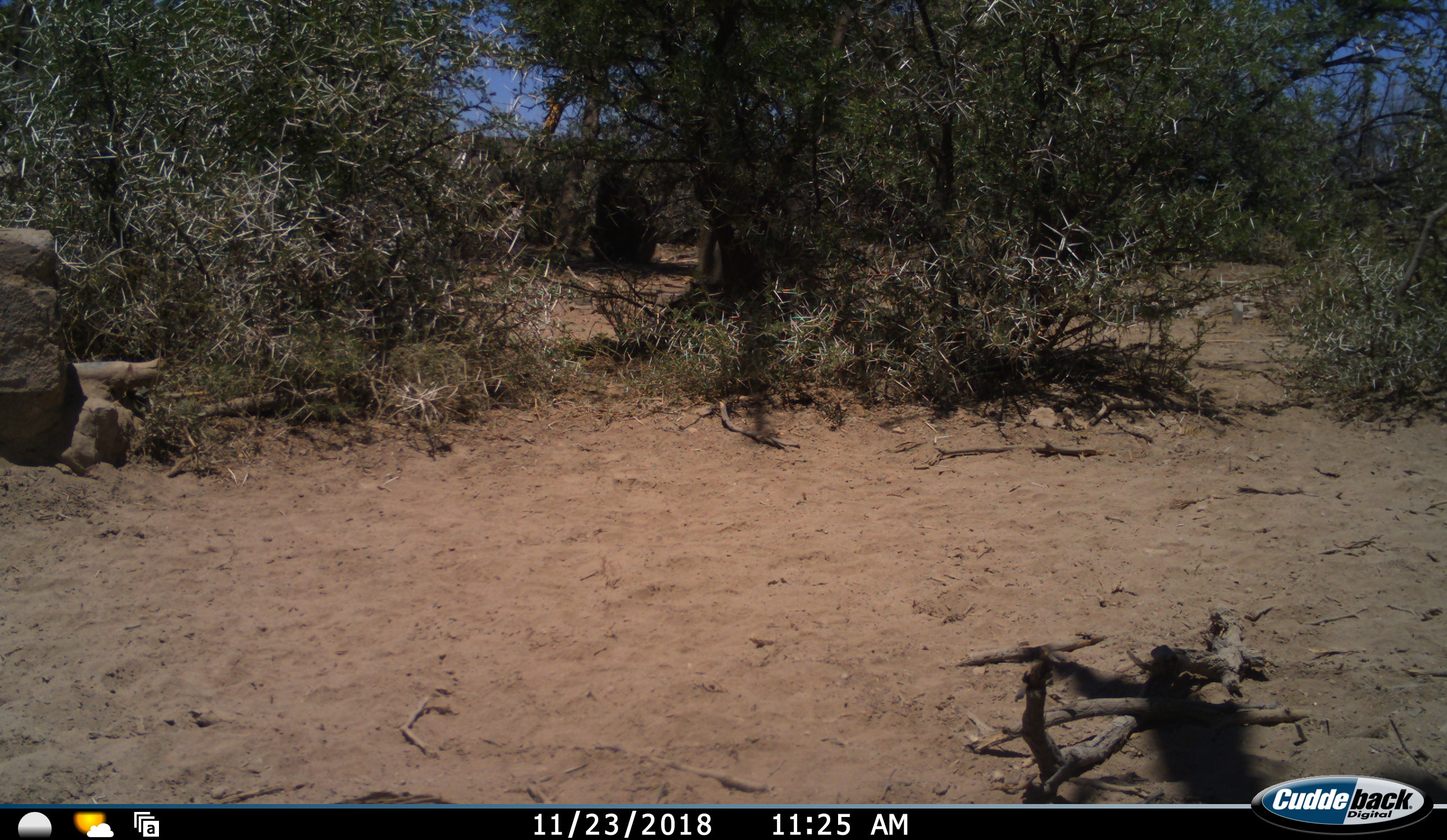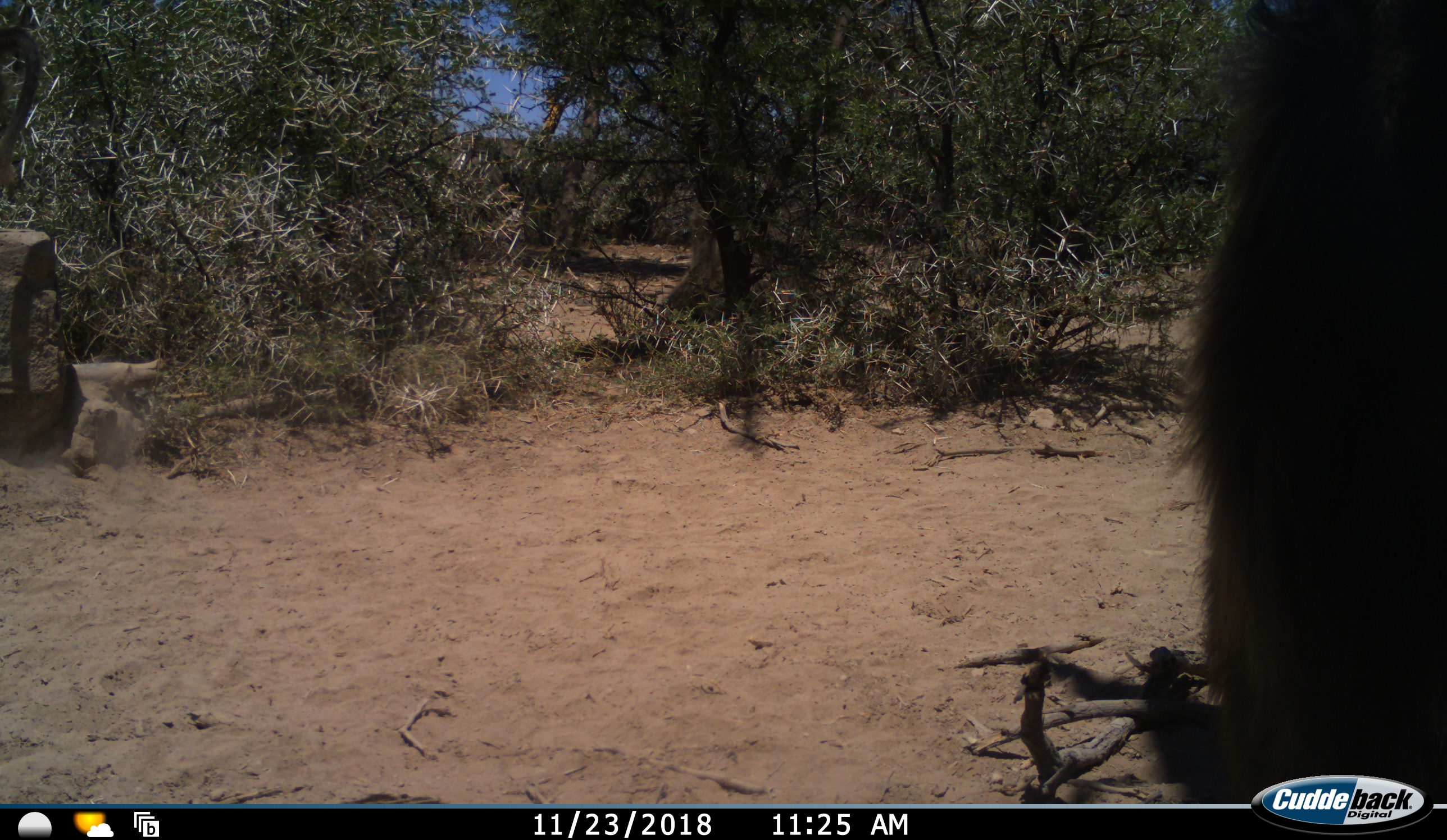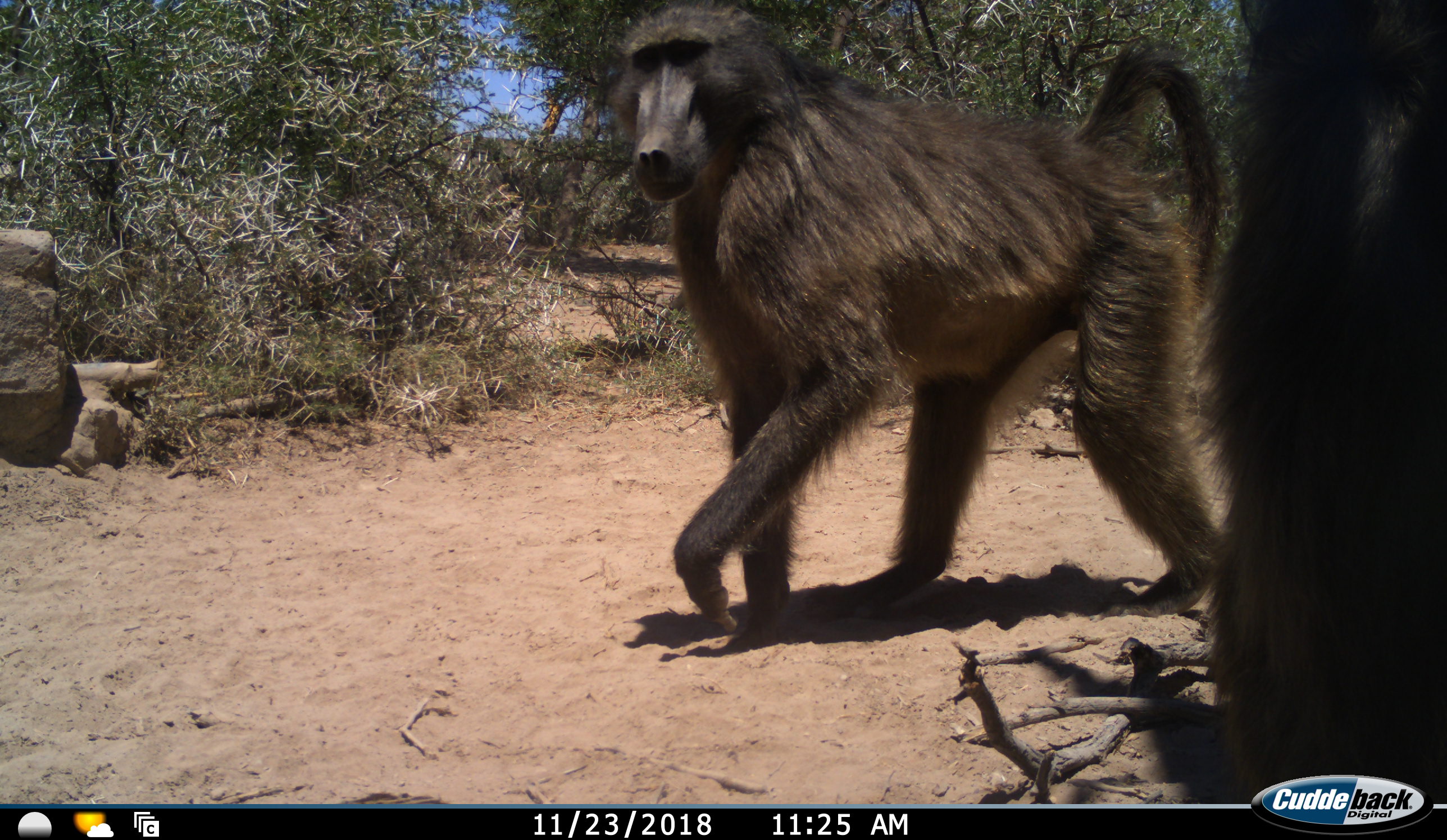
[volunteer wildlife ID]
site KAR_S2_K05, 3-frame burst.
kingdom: Animalia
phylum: Chordata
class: Mammalia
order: Primates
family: Cercopithecidae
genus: Papio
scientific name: Papio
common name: baboon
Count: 3.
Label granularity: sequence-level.